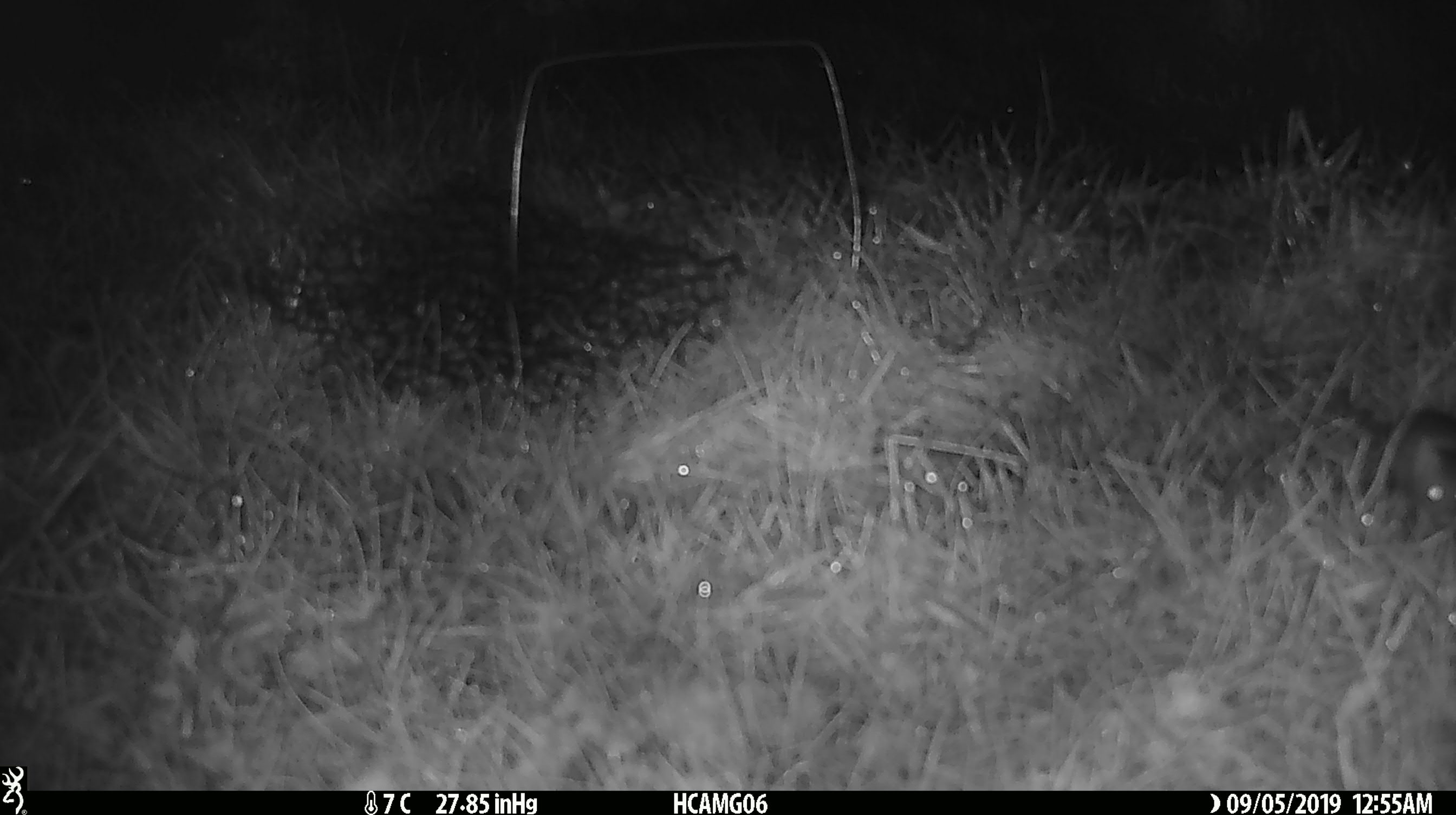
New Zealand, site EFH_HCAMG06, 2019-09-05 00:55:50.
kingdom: Animalia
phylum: Chordata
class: Mammalia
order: Rodentia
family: Muridae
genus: Mus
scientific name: Mus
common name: mouse